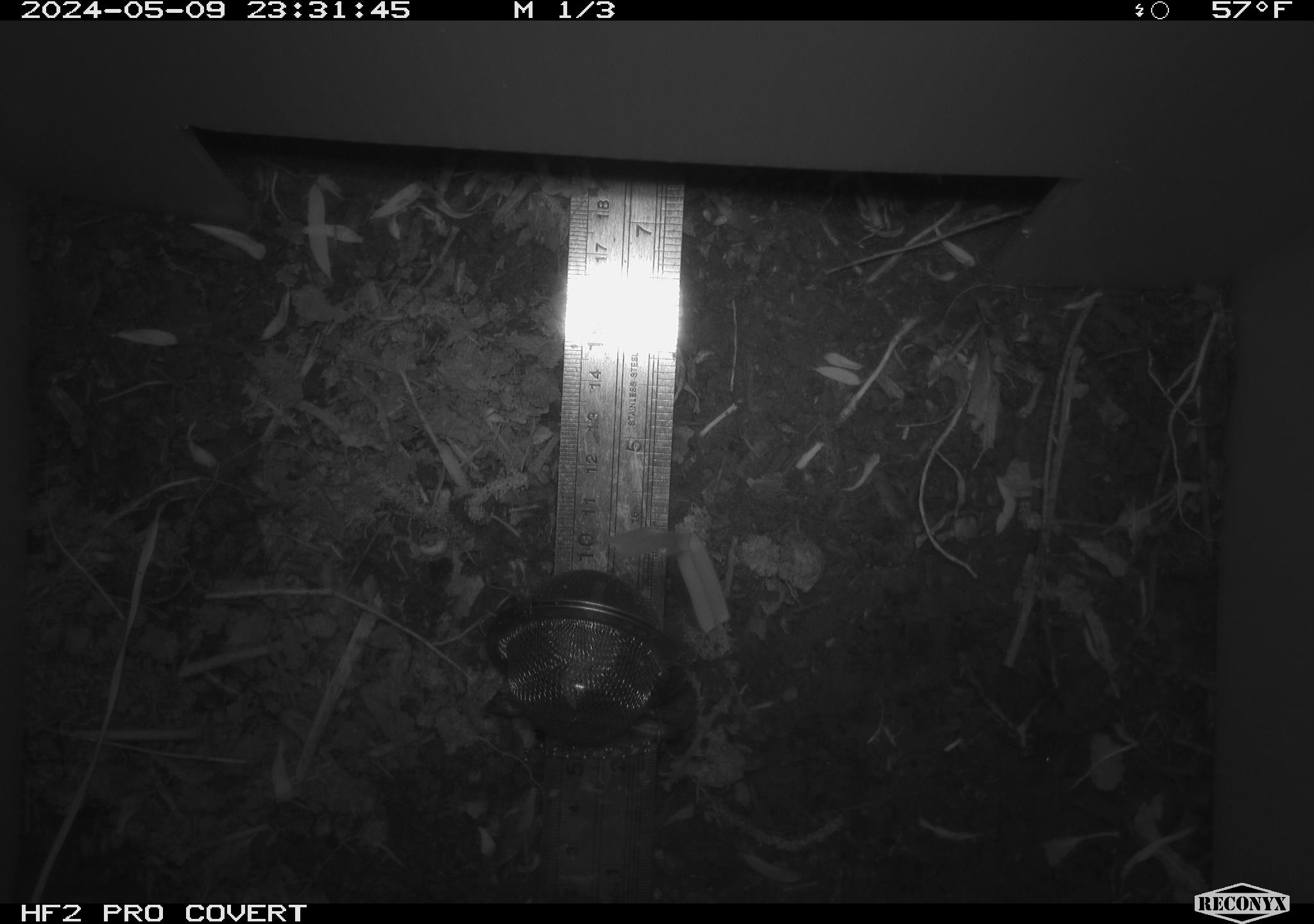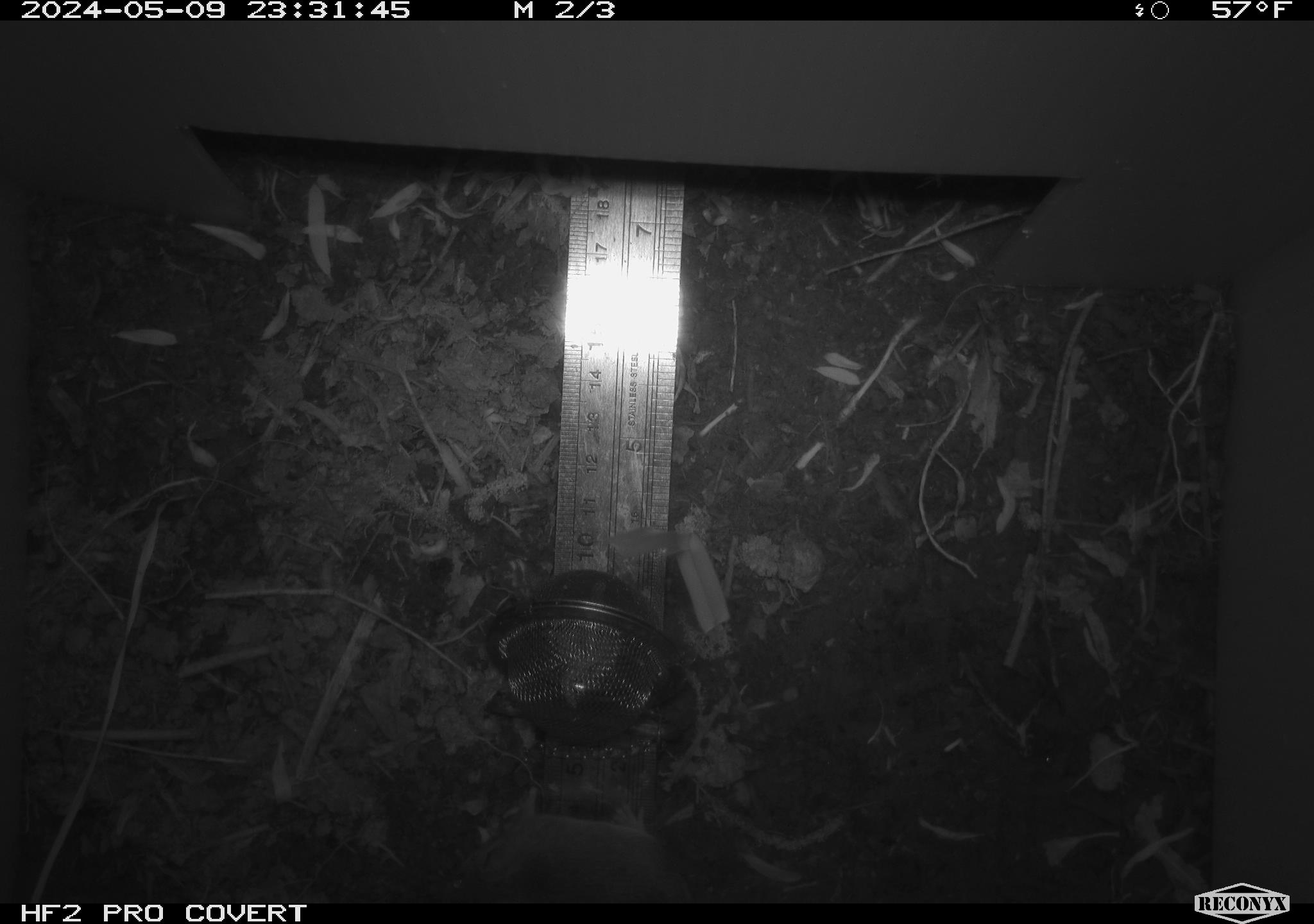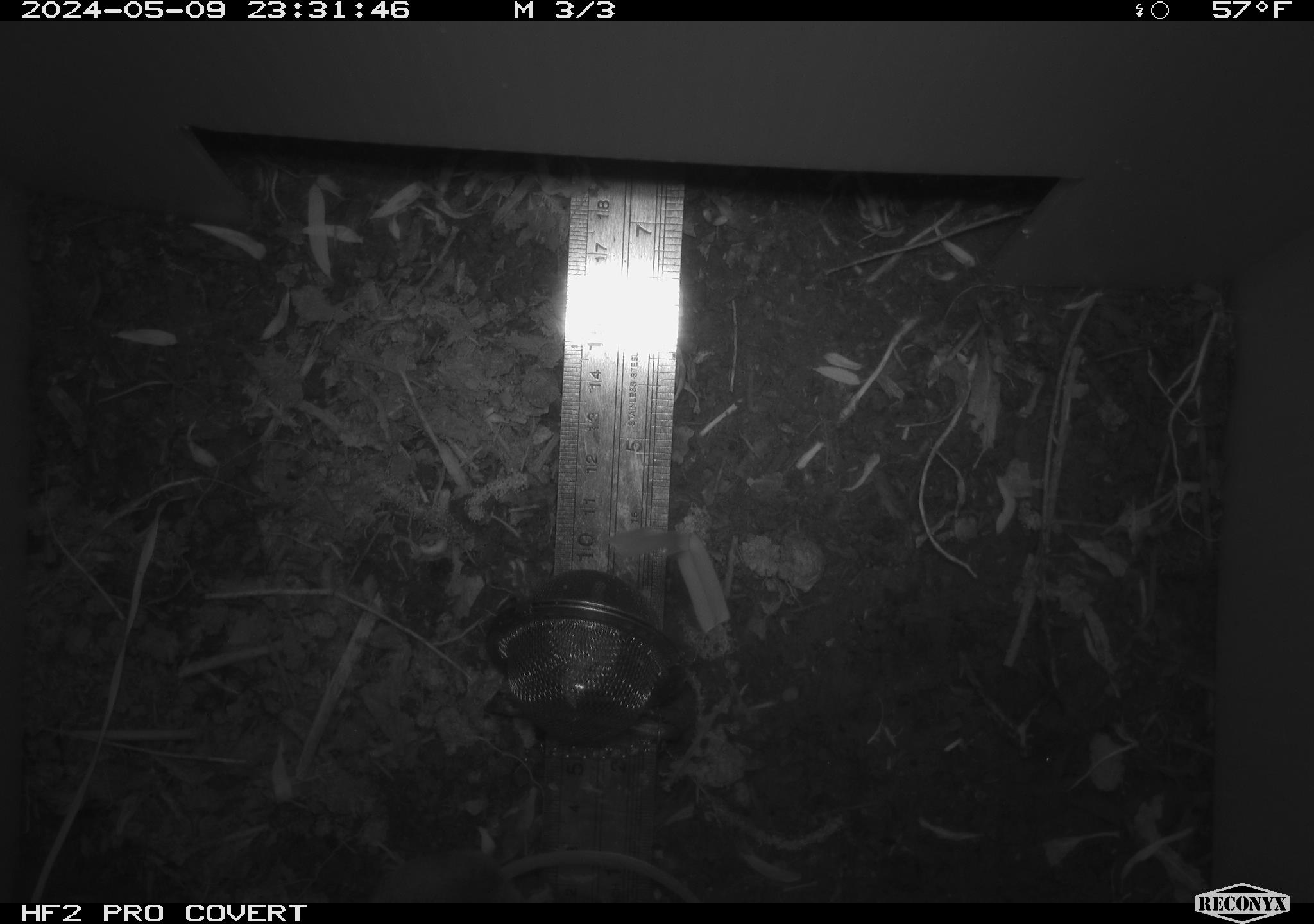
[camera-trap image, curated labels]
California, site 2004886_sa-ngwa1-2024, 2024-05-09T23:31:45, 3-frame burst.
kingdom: Animalia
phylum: Chordata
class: Mammalia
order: Rodentia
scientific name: Rodentia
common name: mouse species